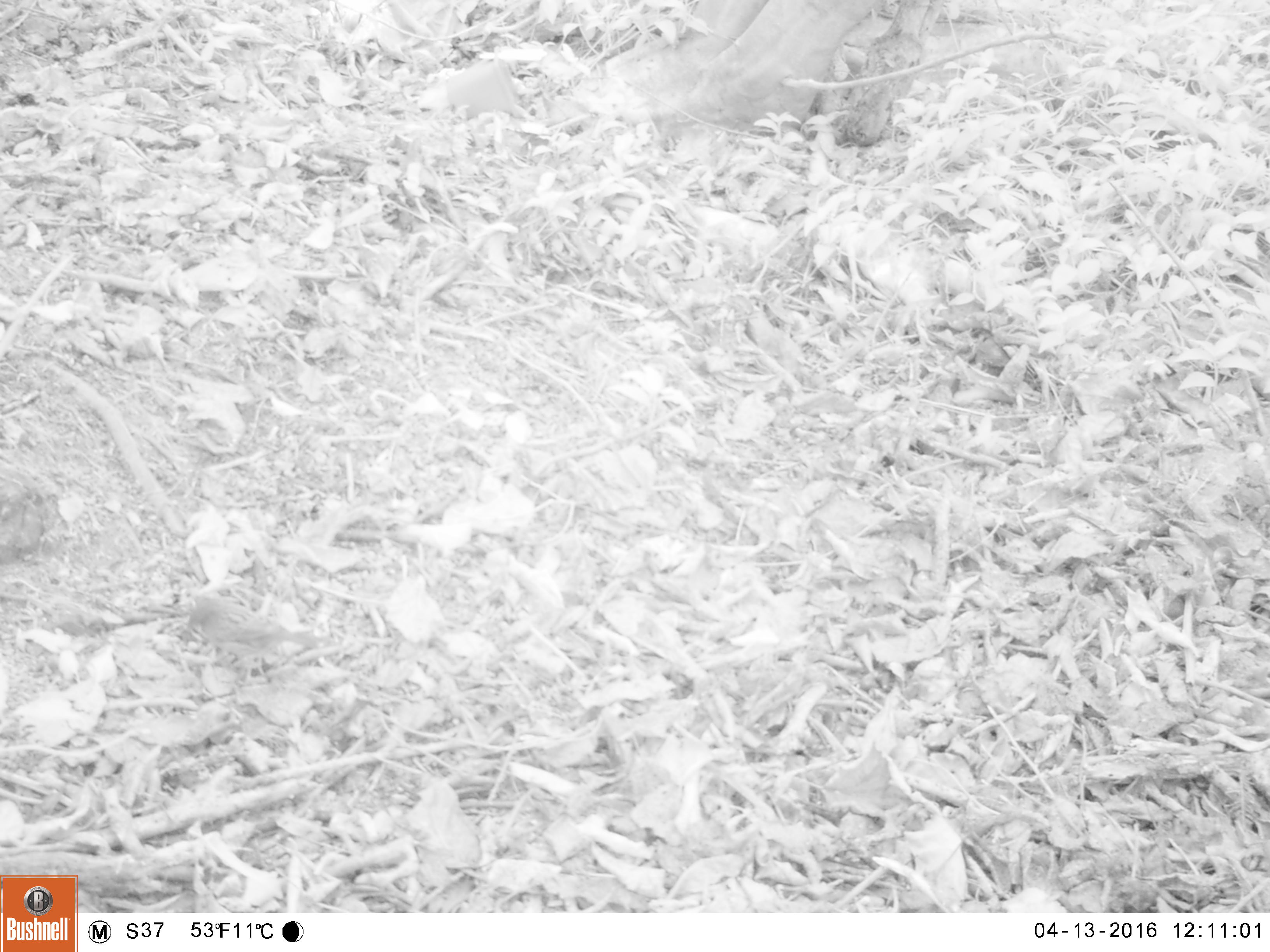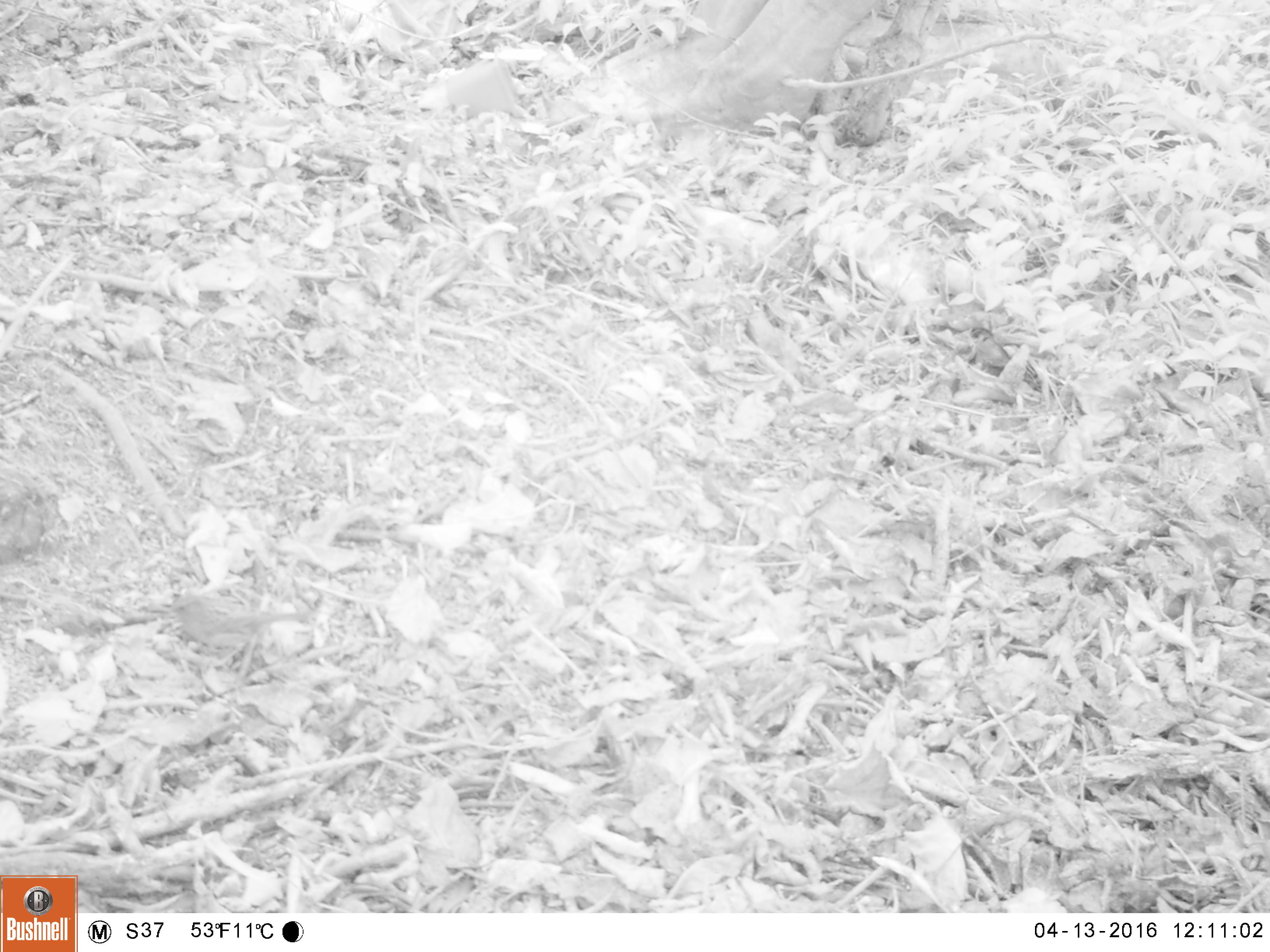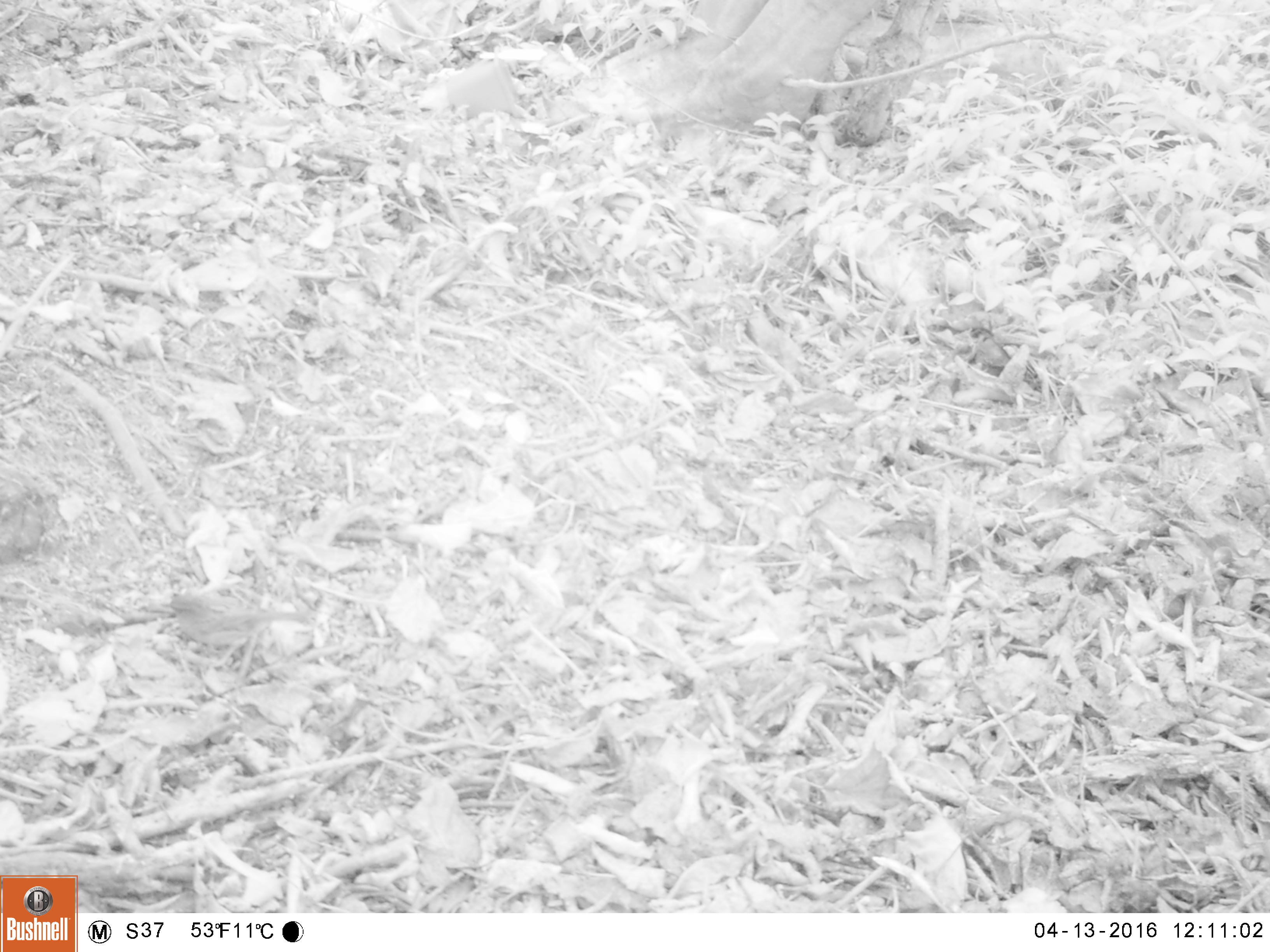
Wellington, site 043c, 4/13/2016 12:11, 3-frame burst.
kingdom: Animalia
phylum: Chordata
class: Aves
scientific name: Aves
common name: bird